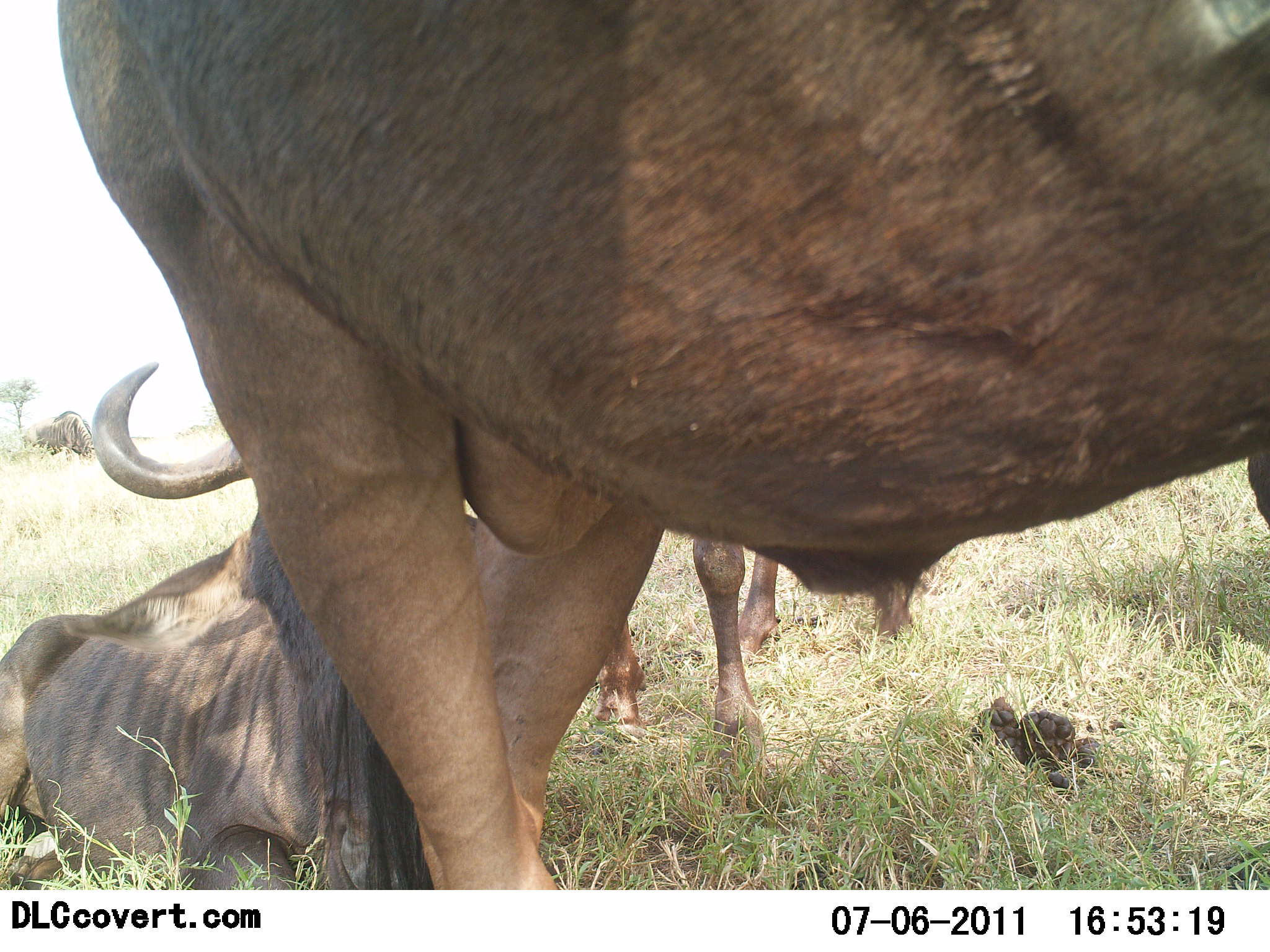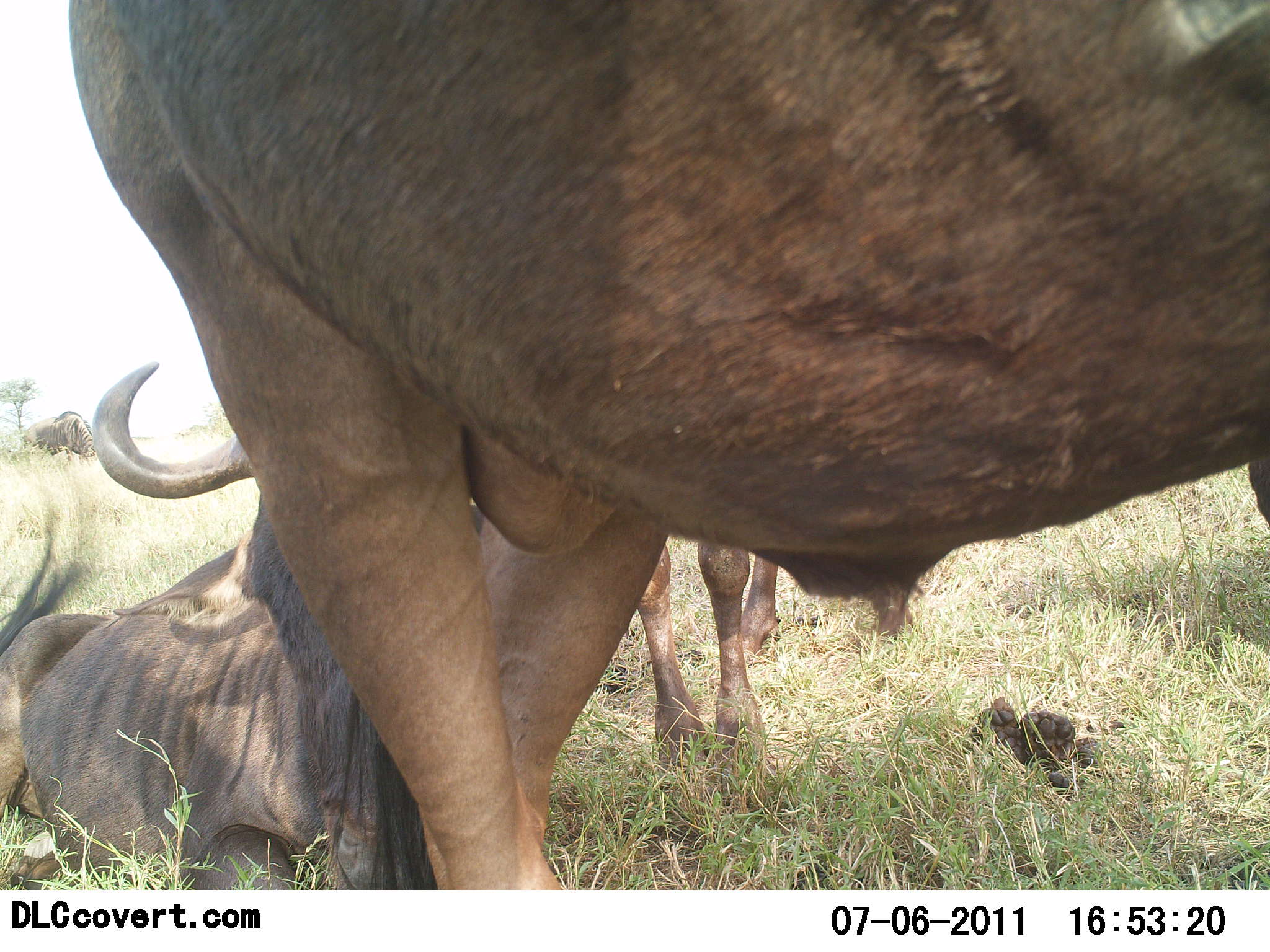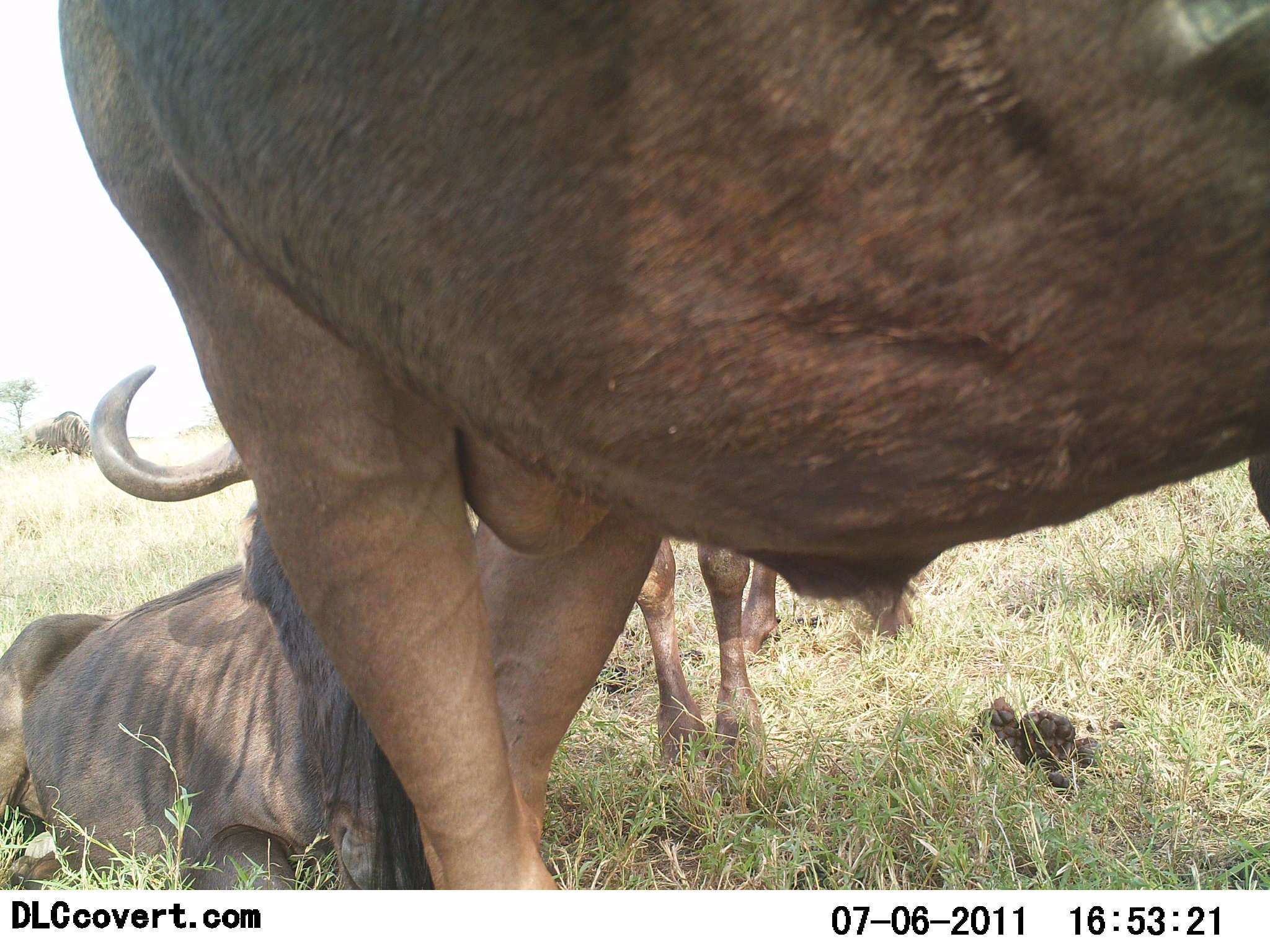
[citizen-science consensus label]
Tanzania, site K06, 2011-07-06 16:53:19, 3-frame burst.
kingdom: Animalia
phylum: Chordata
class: Mammalia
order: Artiodactyla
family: Bovidae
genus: Connochaetes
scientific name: Connochaetes taurinus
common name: blue wildebeest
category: wildebeest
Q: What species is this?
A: Wildebeest (blue wildebeest) (Connochaetes taurinus).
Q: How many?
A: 3.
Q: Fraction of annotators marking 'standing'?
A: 100%.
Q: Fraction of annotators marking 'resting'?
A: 91%.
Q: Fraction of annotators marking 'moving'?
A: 0%.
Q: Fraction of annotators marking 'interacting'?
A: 18%.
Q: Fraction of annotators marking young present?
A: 0%.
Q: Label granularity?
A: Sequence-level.